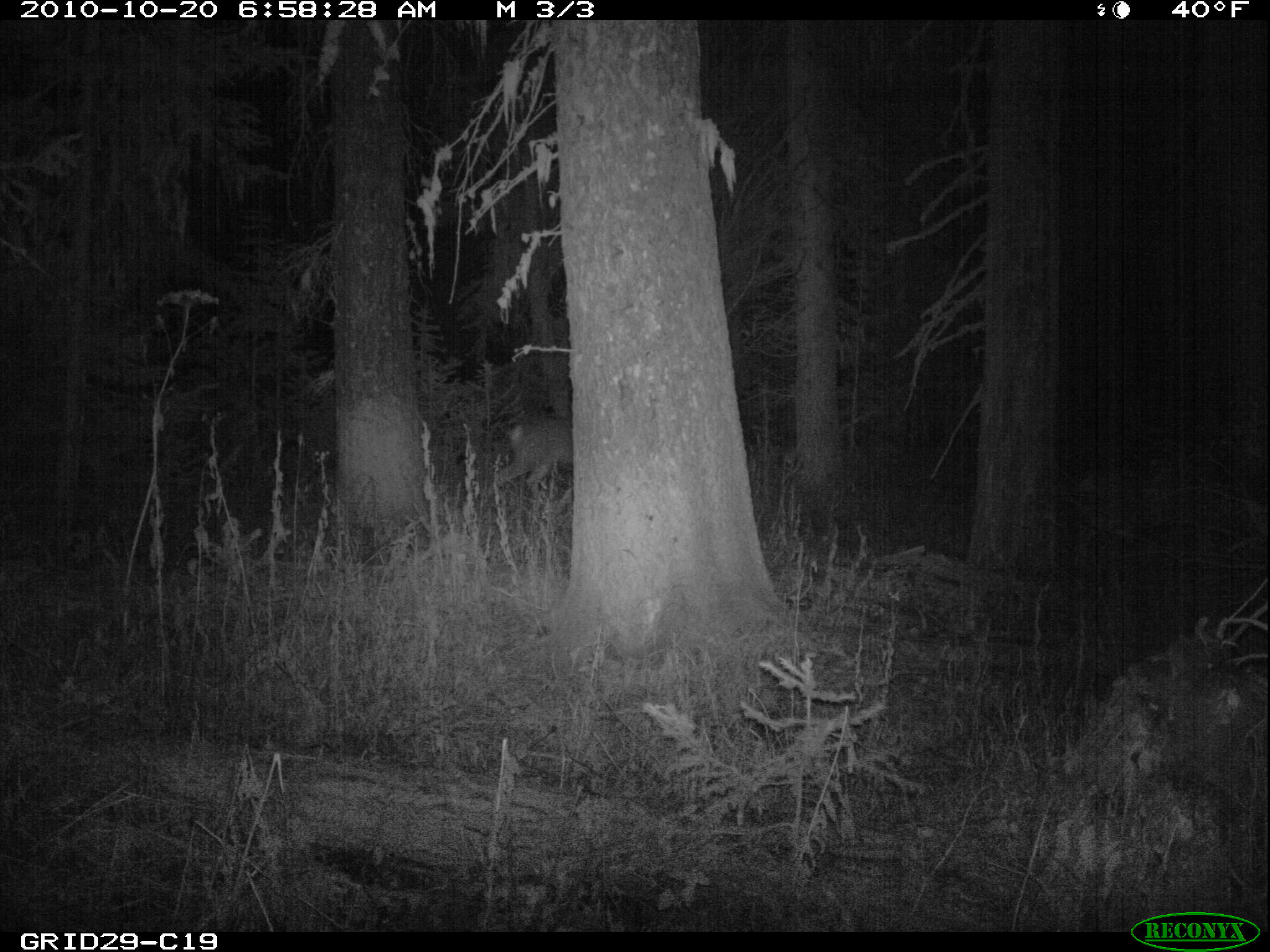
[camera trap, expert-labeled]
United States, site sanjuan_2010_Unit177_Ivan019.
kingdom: Animalia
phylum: Chordata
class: Mammalia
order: Artiodactyla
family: Cervidae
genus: Odocoileus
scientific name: Odocoileus hemionus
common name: mule deer